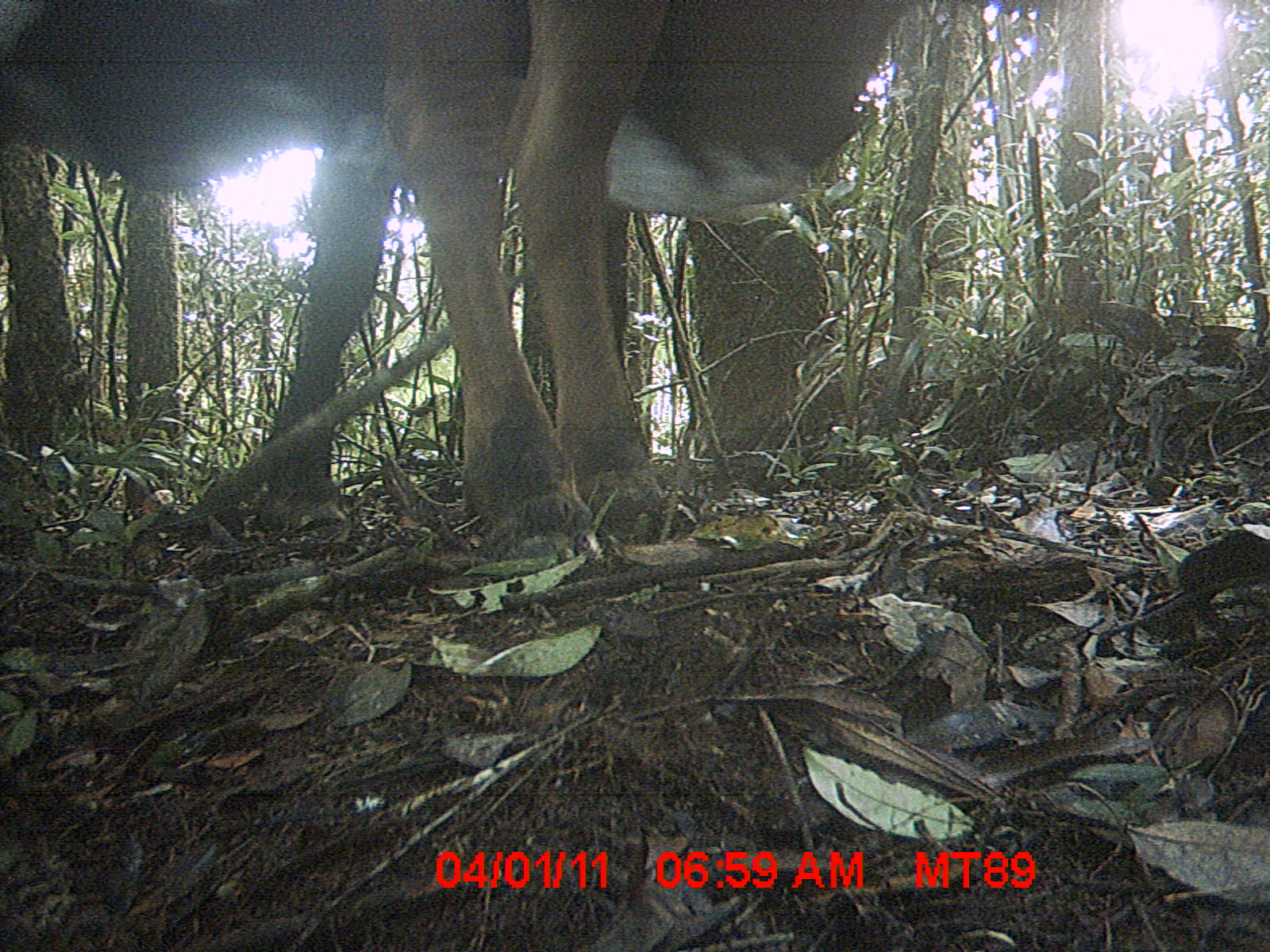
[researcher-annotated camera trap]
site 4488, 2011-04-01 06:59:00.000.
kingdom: Animalia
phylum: Chordata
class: Mammalia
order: Artiodactyla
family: Bovidae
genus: Bos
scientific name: Bos taurus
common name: domestic cattle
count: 3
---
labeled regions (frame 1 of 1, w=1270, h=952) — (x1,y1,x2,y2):
bos taurus: (0,0,908,542)